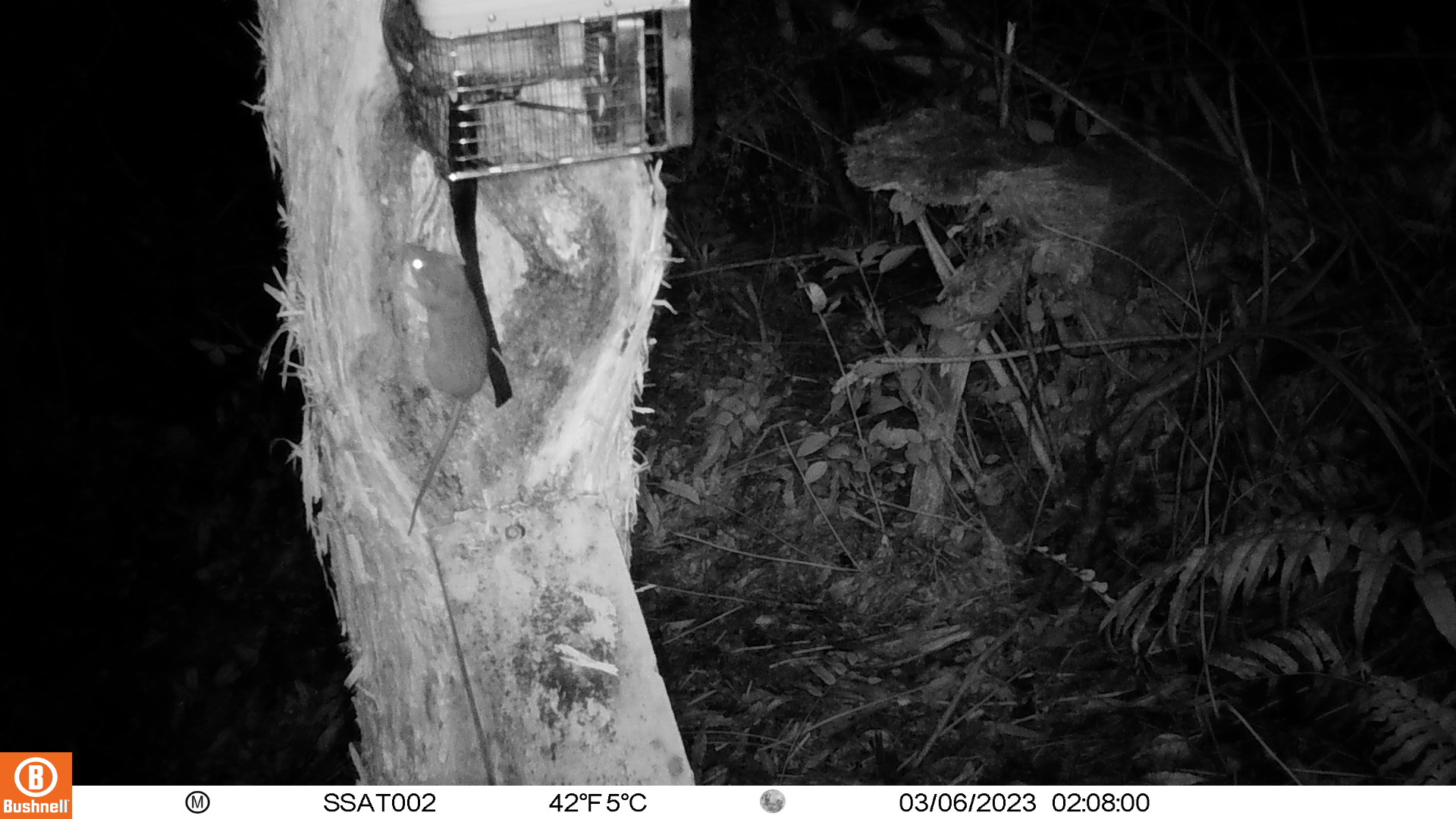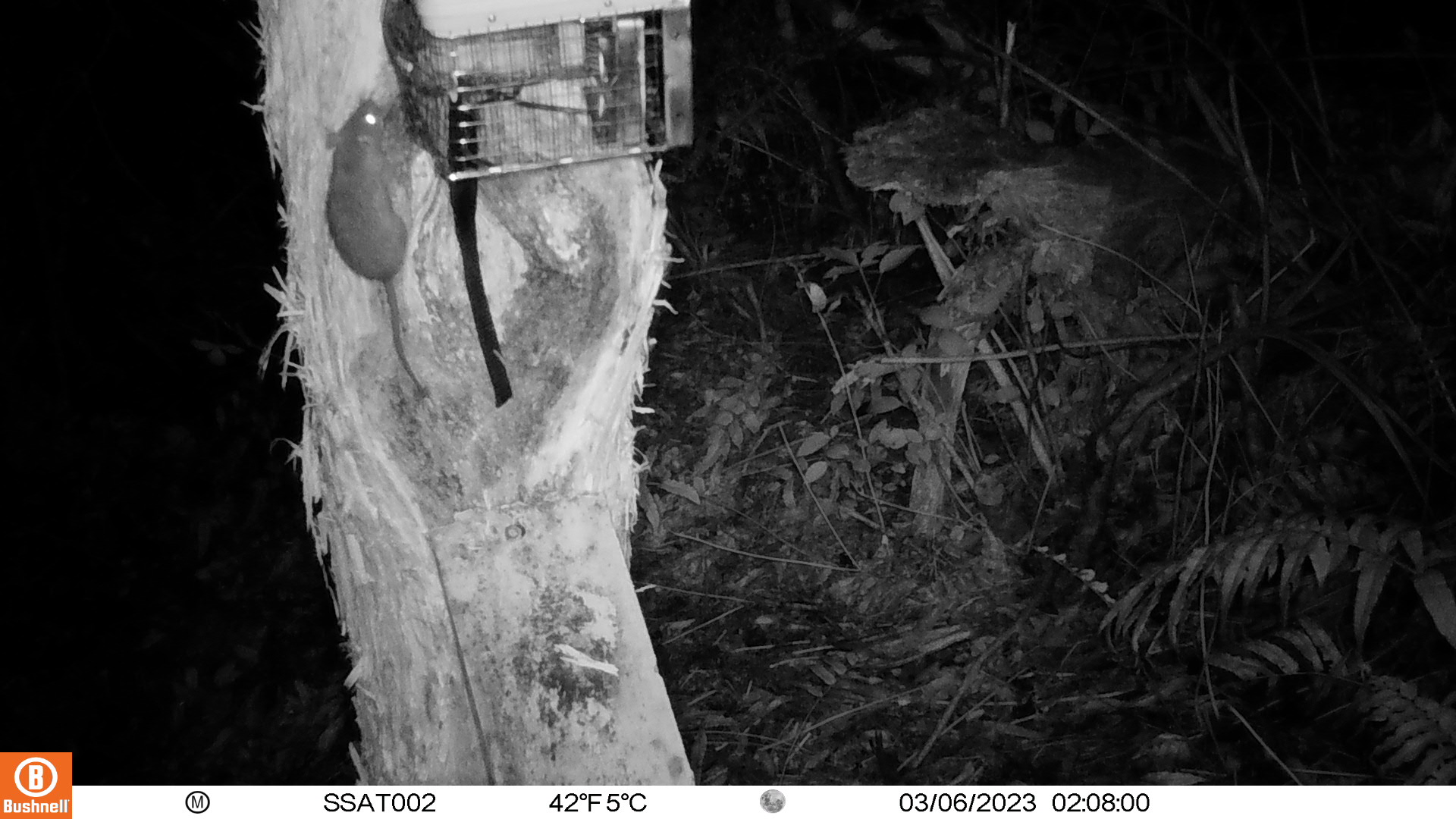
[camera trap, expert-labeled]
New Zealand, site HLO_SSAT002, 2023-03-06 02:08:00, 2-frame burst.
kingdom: Animalia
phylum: Chordata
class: Mammalia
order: Rodentia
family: Muridae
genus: Rattus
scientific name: Rattus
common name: rat